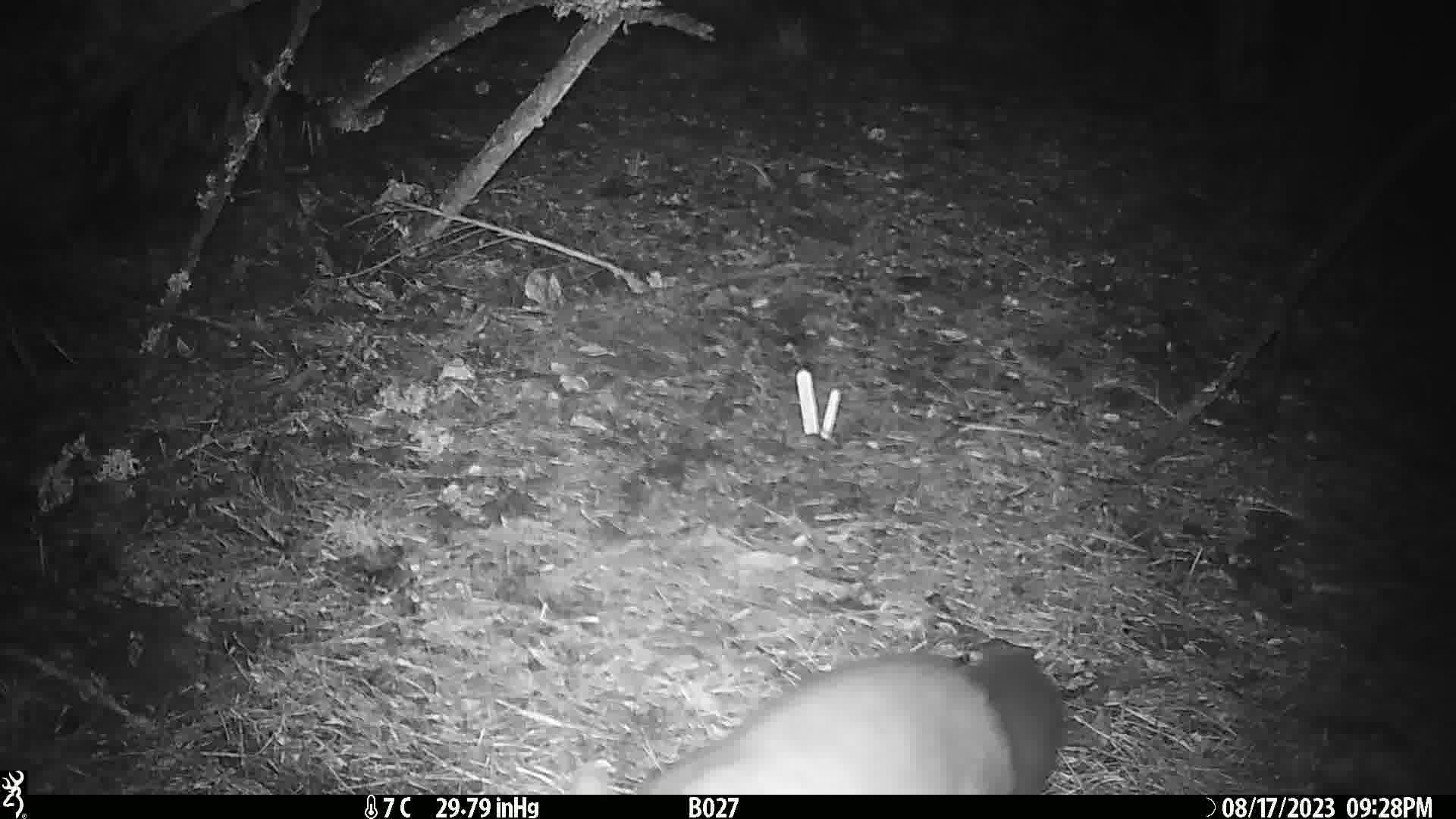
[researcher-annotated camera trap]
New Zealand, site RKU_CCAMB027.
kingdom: Animalia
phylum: Chordata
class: Mammalia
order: Diprotodontia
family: Phalangeridae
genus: Trichosurus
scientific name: Trichosurus vulpecula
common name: common brushtail possum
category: possum